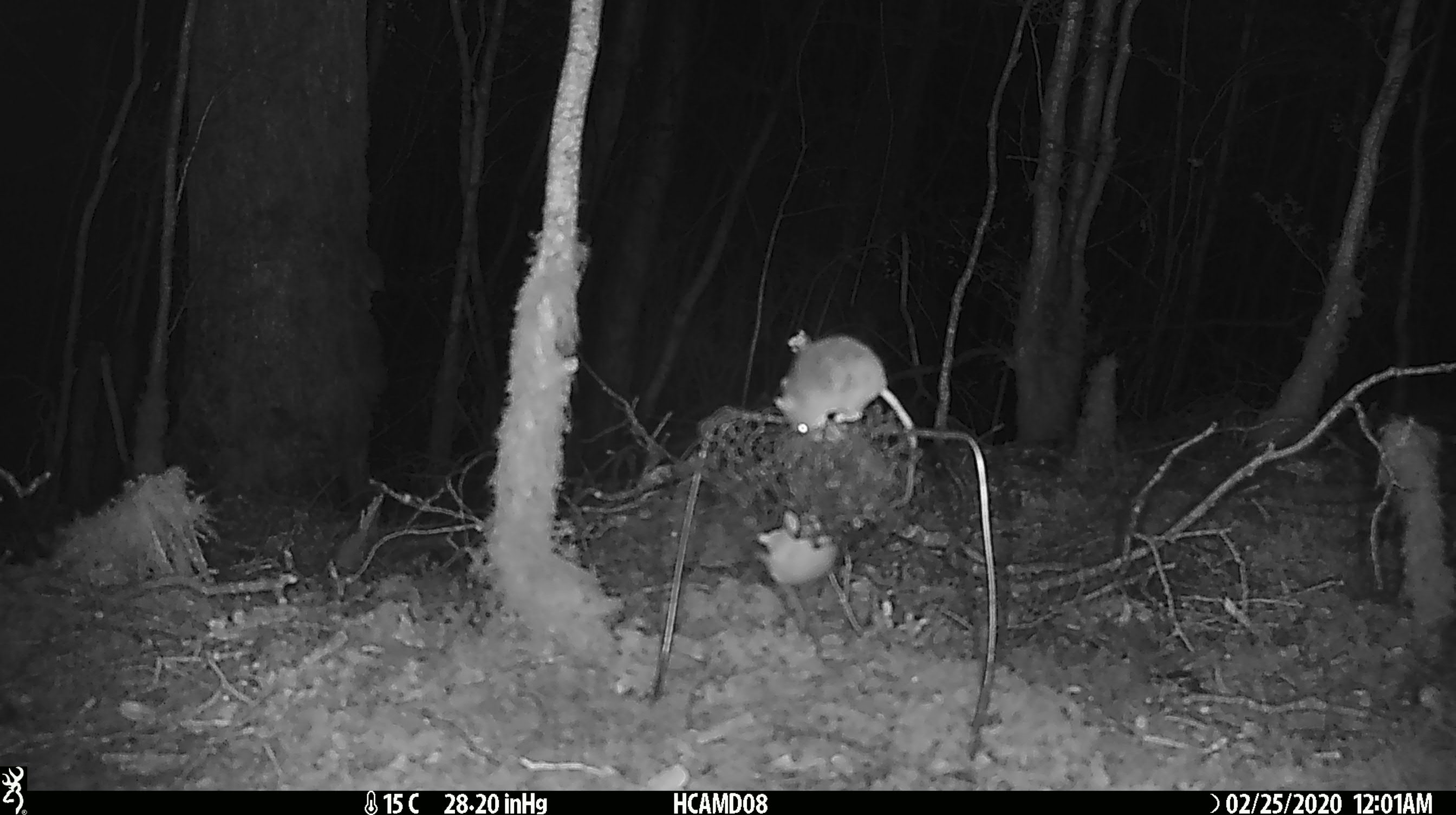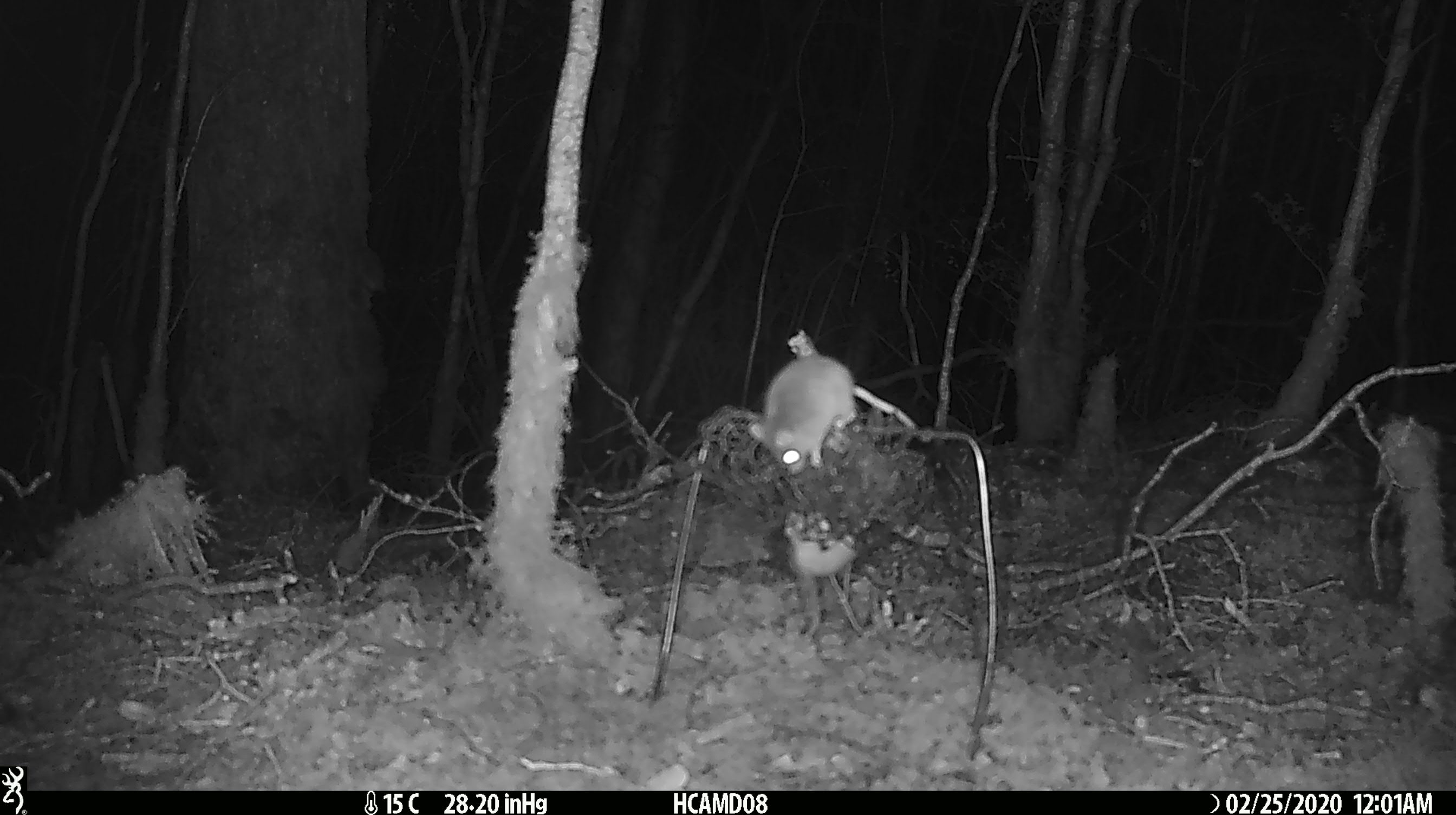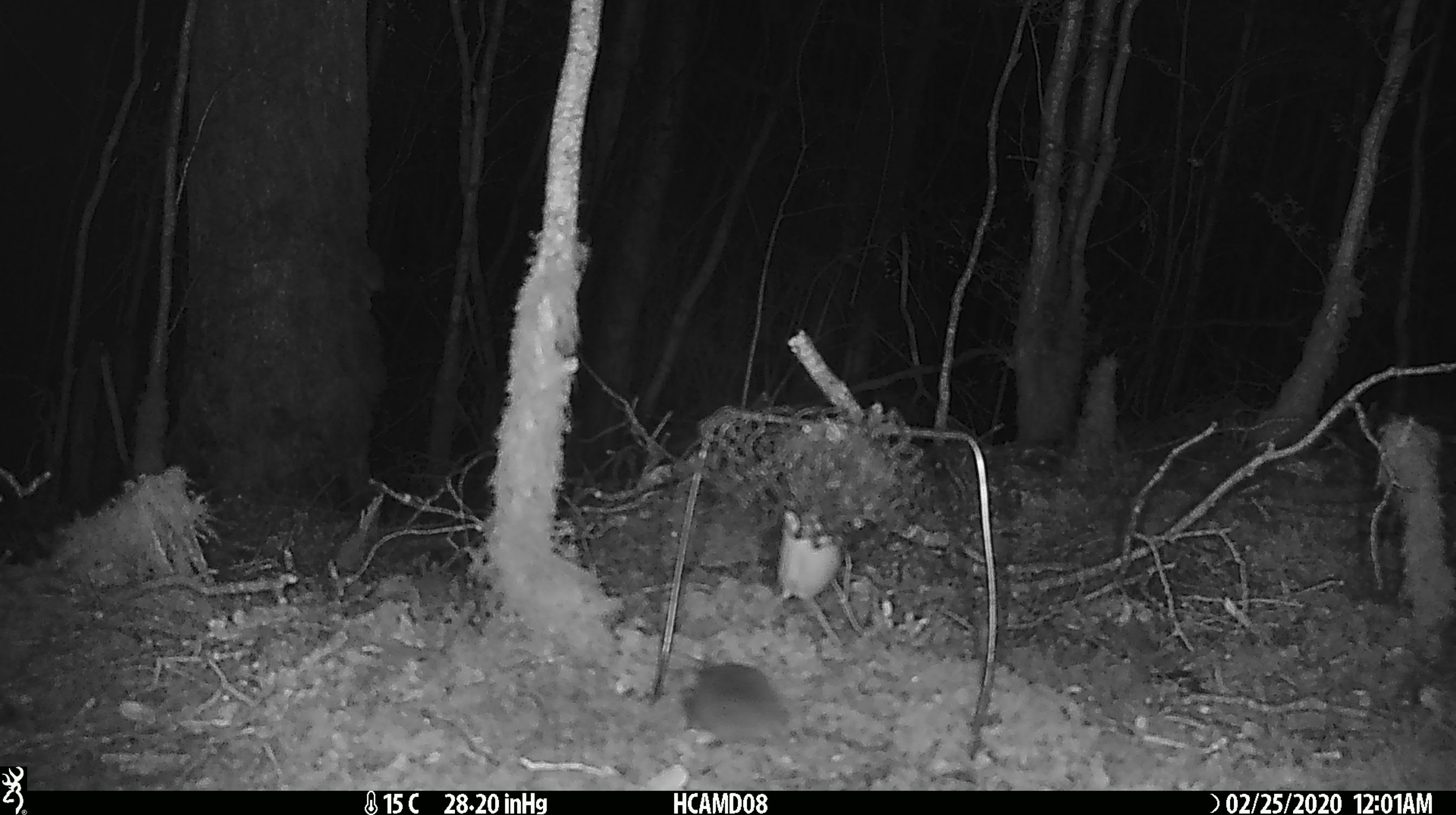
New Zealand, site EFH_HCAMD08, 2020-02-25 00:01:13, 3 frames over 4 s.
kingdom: Animalia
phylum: Chordata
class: Mammalia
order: Rodentia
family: Muridae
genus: Mus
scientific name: Mus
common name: mouse